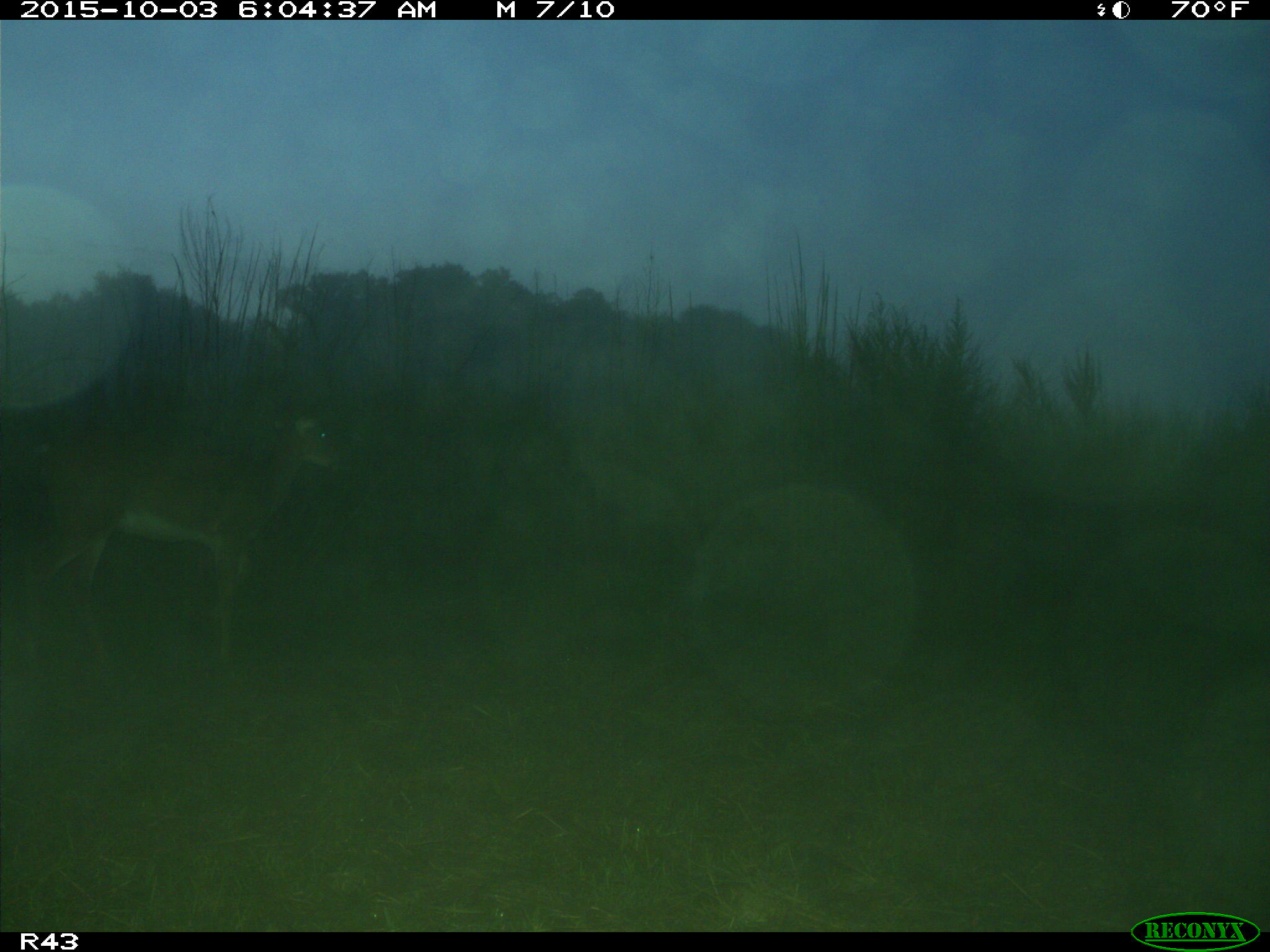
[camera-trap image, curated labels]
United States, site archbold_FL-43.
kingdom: Animalia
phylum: Chordata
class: Mammalia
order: Artiodactyla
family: Cervidae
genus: Odocoileus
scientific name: Odocoileus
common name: deer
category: unidentified deer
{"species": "unidentified deer (deer) (Odocoileus)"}